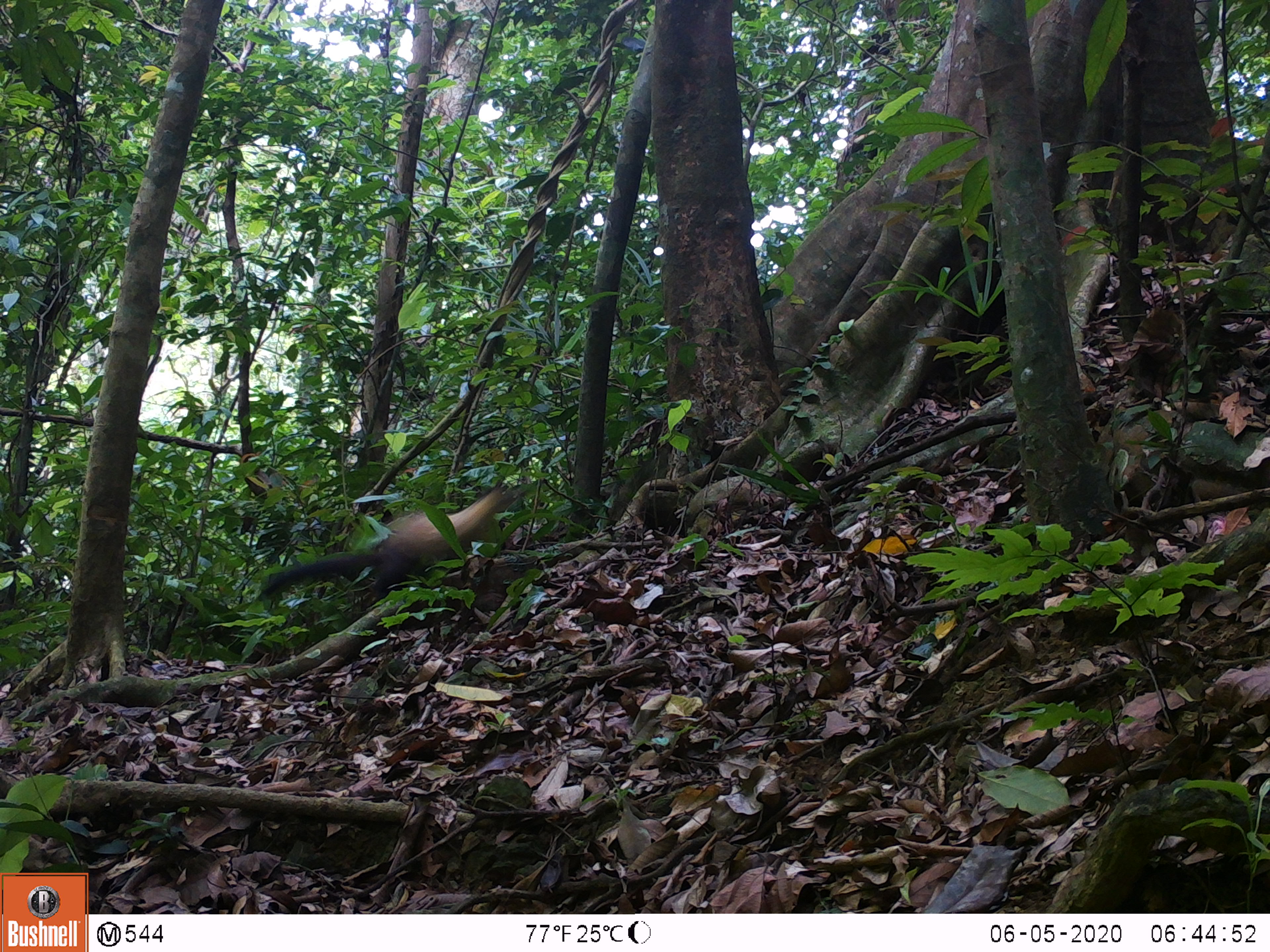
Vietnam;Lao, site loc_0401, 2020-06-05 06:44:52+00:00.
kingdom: Animalia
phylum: Chordata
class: Mammalia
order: Carnivora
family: Mustelidae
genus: Martes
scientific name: Martes flavigula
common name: yellow-throated marten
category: yellow throated marten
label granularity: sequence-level